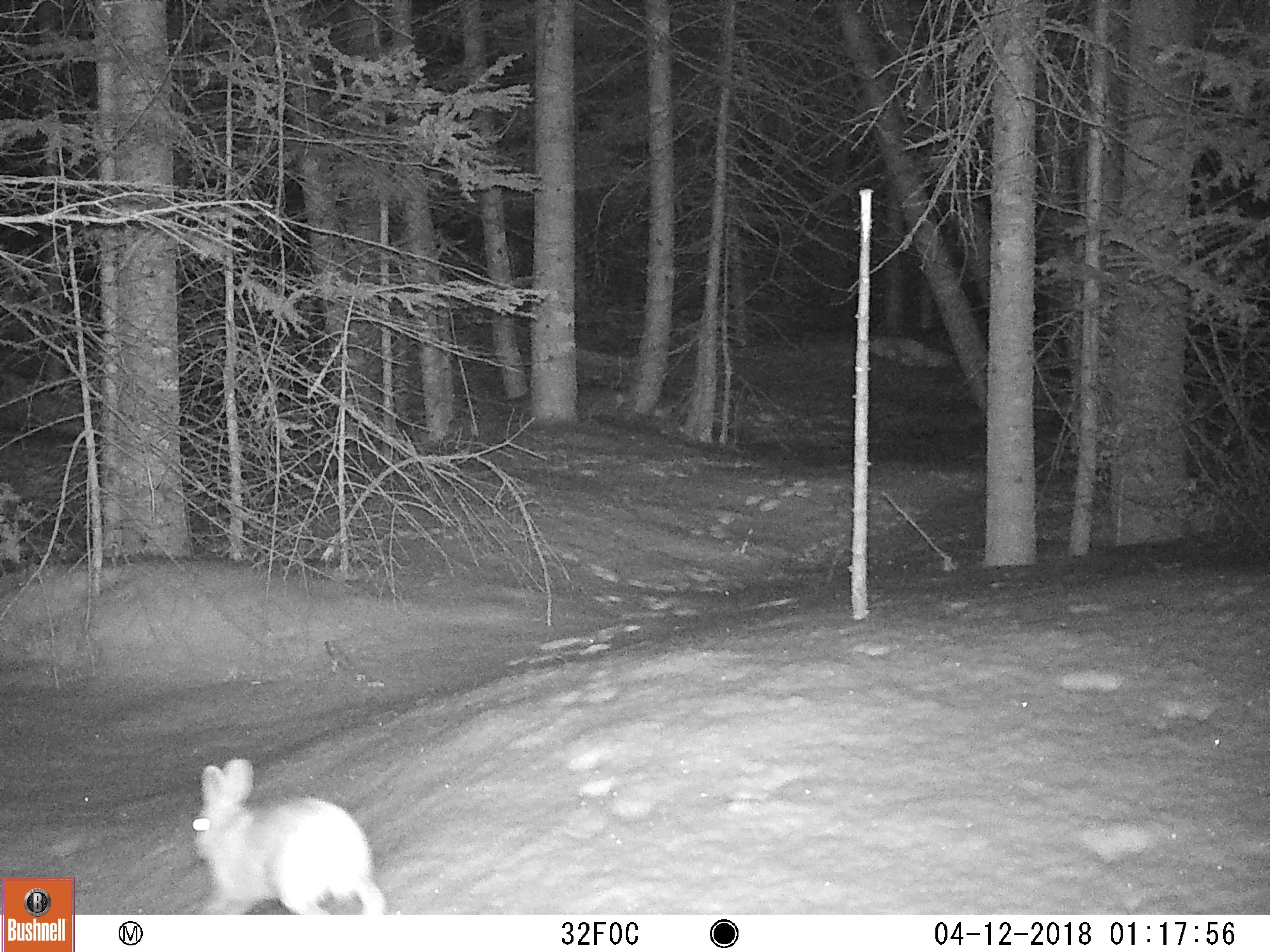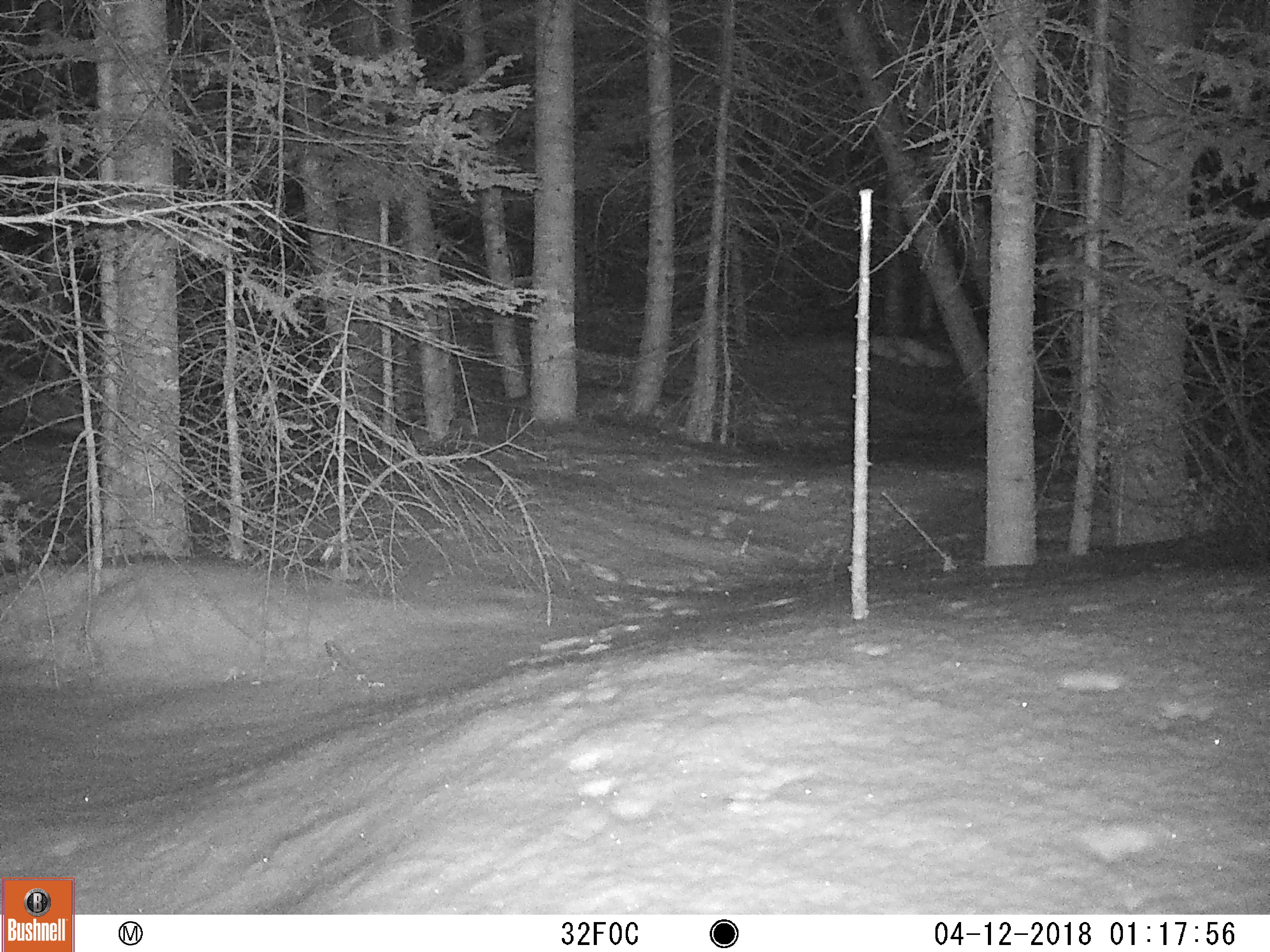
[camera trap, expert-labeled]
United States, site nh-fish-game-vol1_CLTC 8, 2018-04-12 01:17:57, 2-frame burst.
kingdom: Animalia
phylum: Chordata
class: Mammalia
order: Lagomorpha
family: Leporidae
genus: Lepus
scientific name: Lepus americanus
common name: snowshoe hare